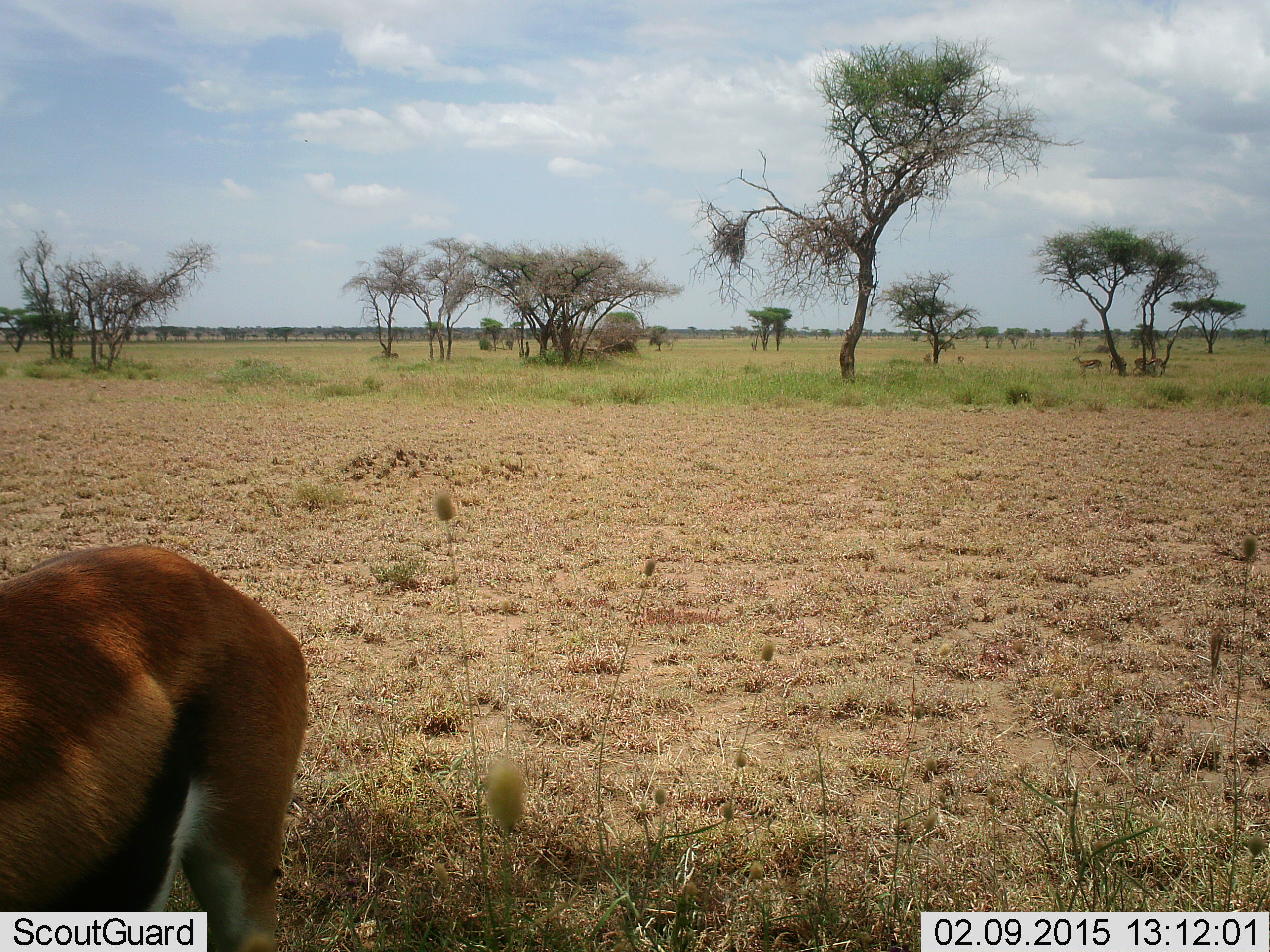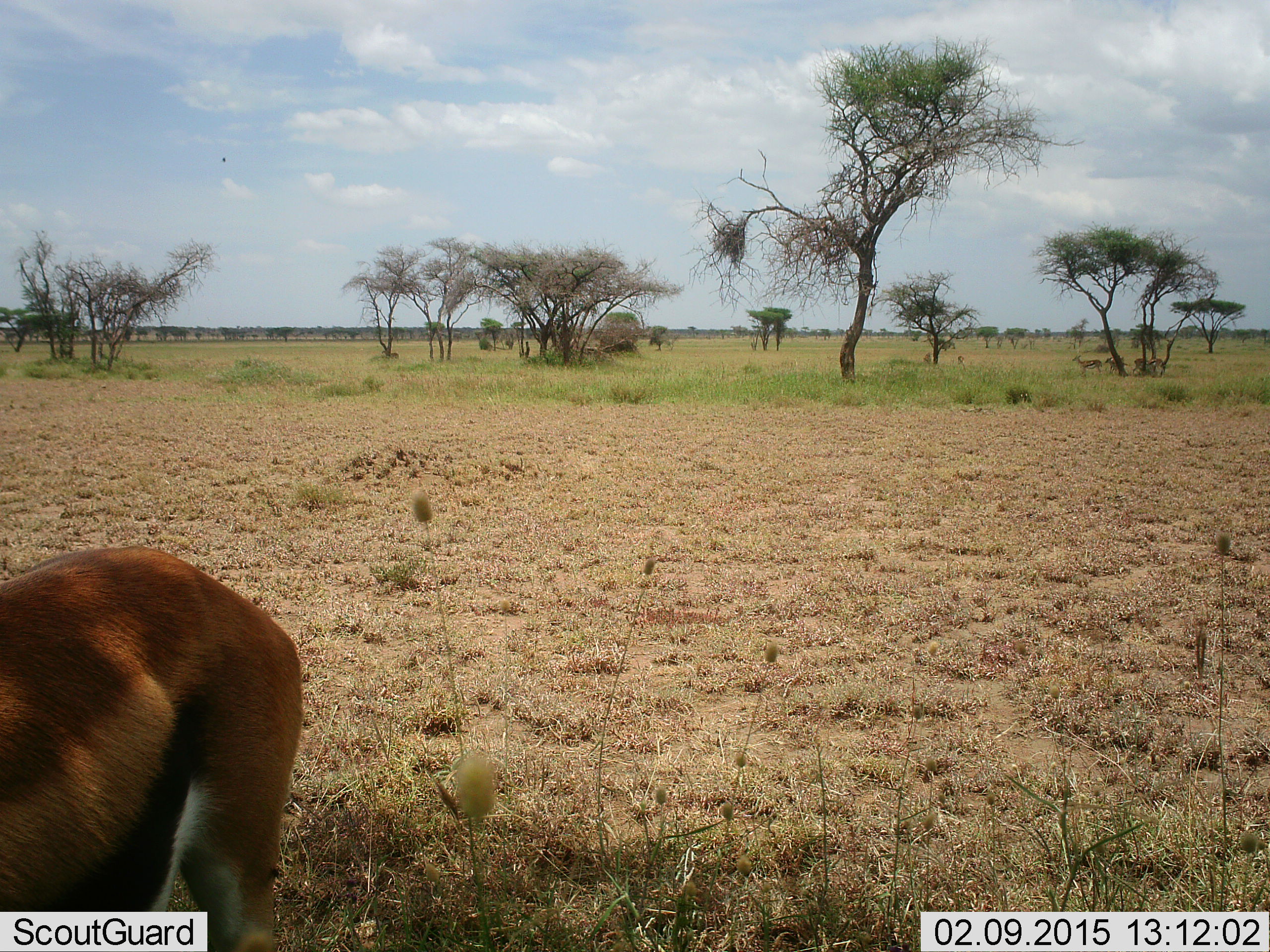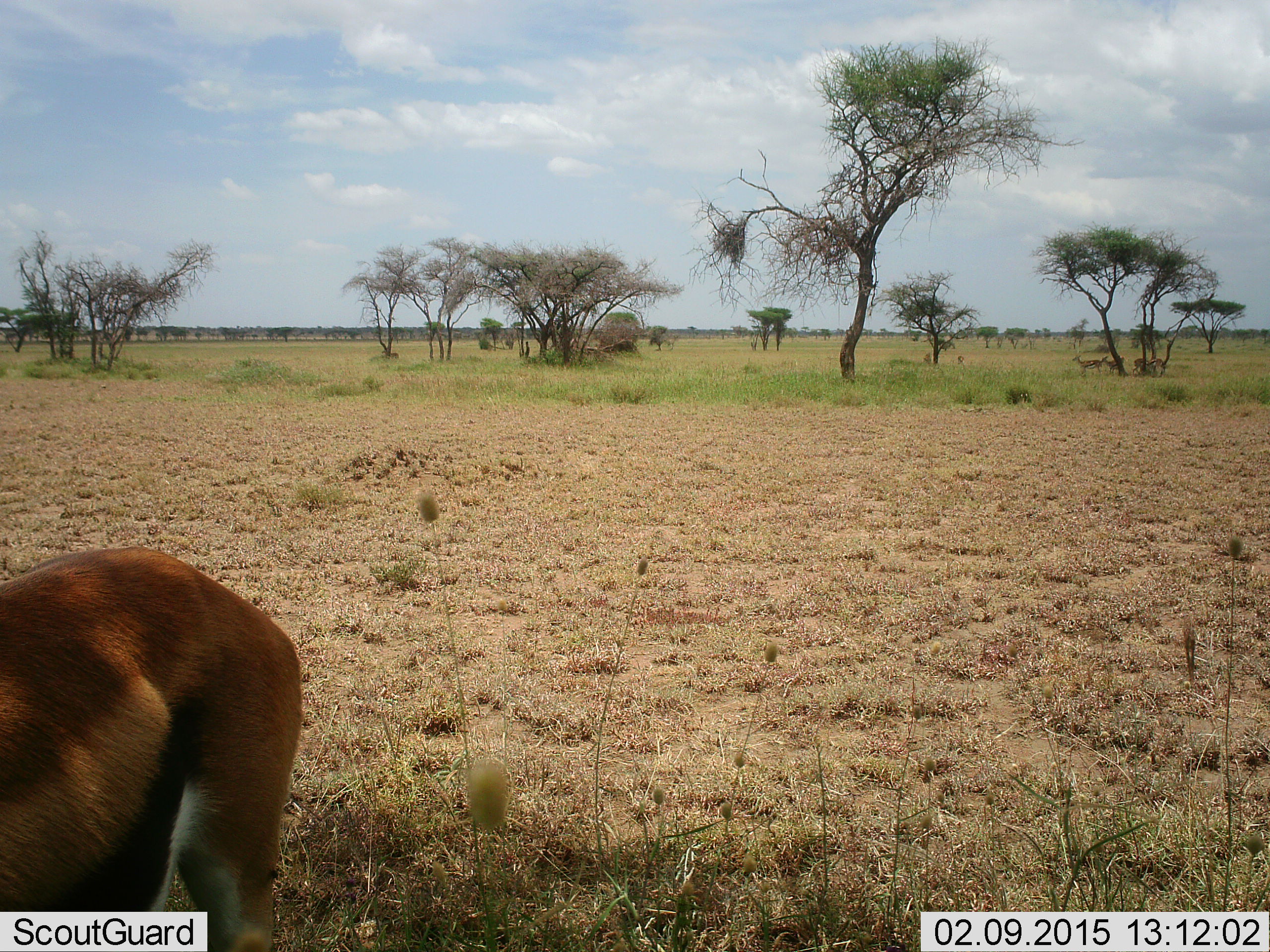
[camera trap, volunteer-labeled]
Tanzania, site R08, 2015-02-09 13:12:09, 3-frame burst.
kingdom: Animalia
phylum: Chordata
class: Mammalia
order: Artiodactyla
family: Bovidae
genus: Eudorcas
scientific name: Eudorcas thomsonii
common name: thomson's gazelle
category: gazellethomsons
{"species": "gazellethomsons (thomson's gazelle) (Eudorcas thomsonii)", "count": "1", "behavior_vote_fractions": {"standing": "90%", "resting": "0%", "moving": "10%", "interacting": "0%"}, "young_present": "0%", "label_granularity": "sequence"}